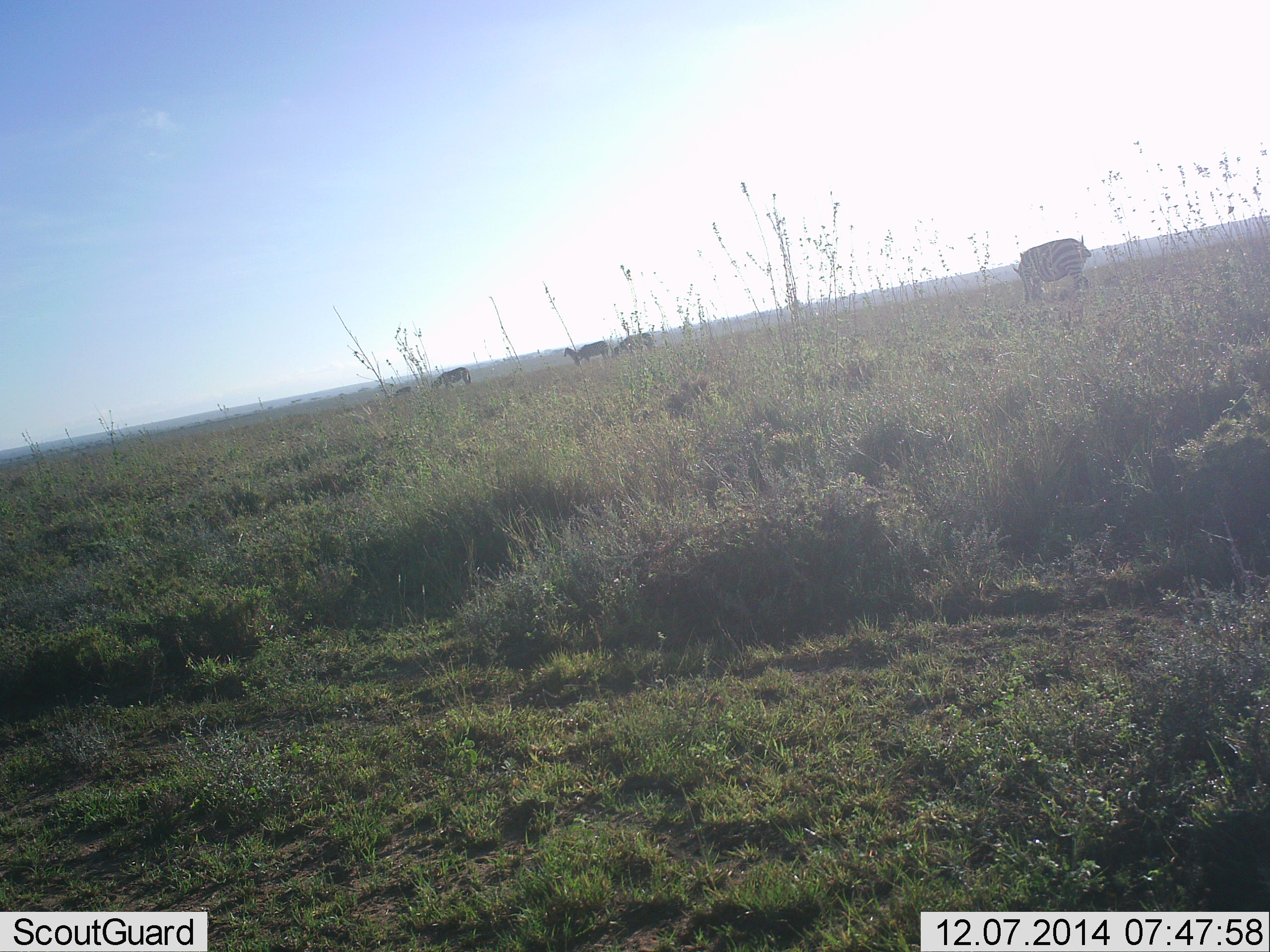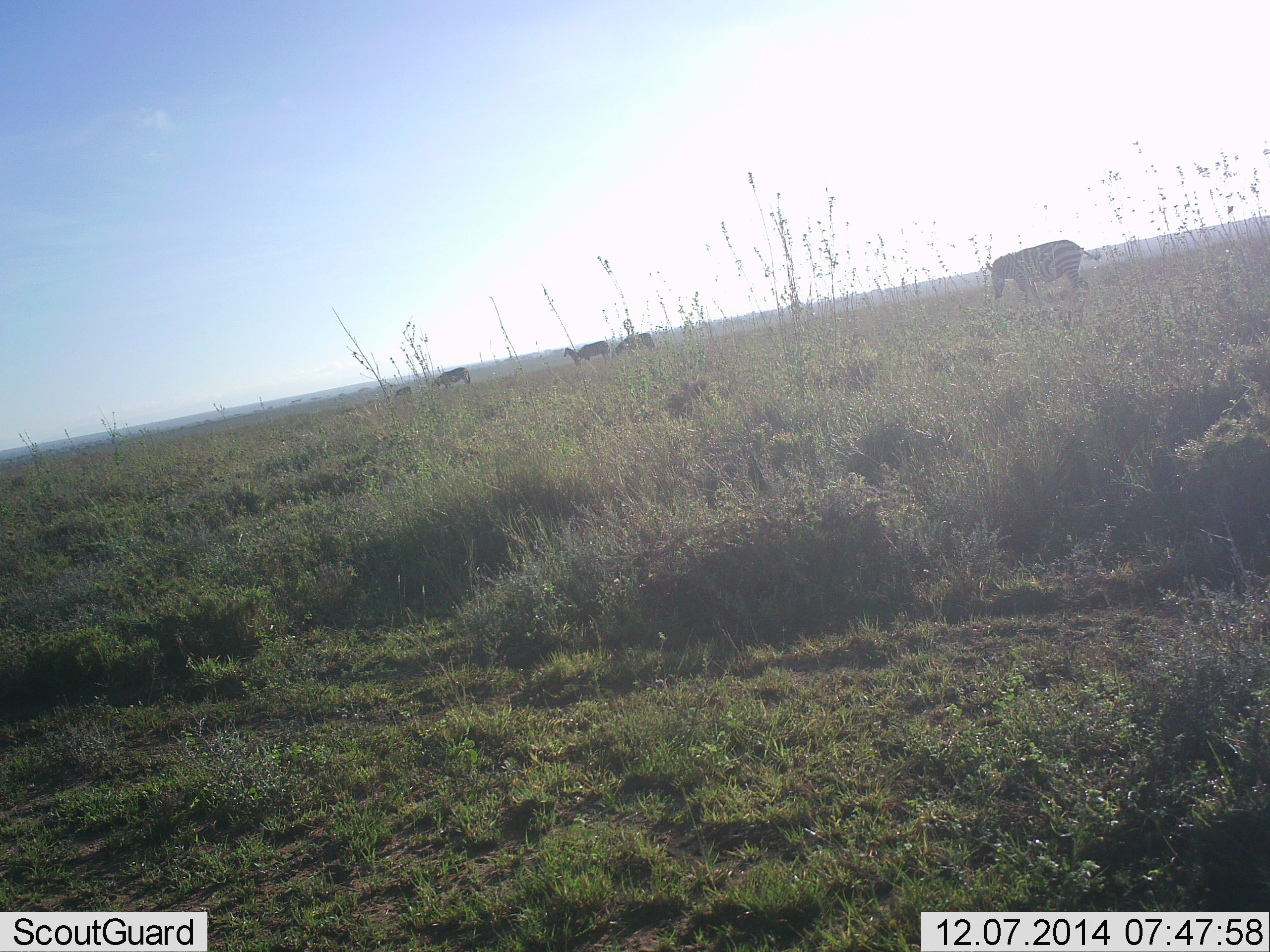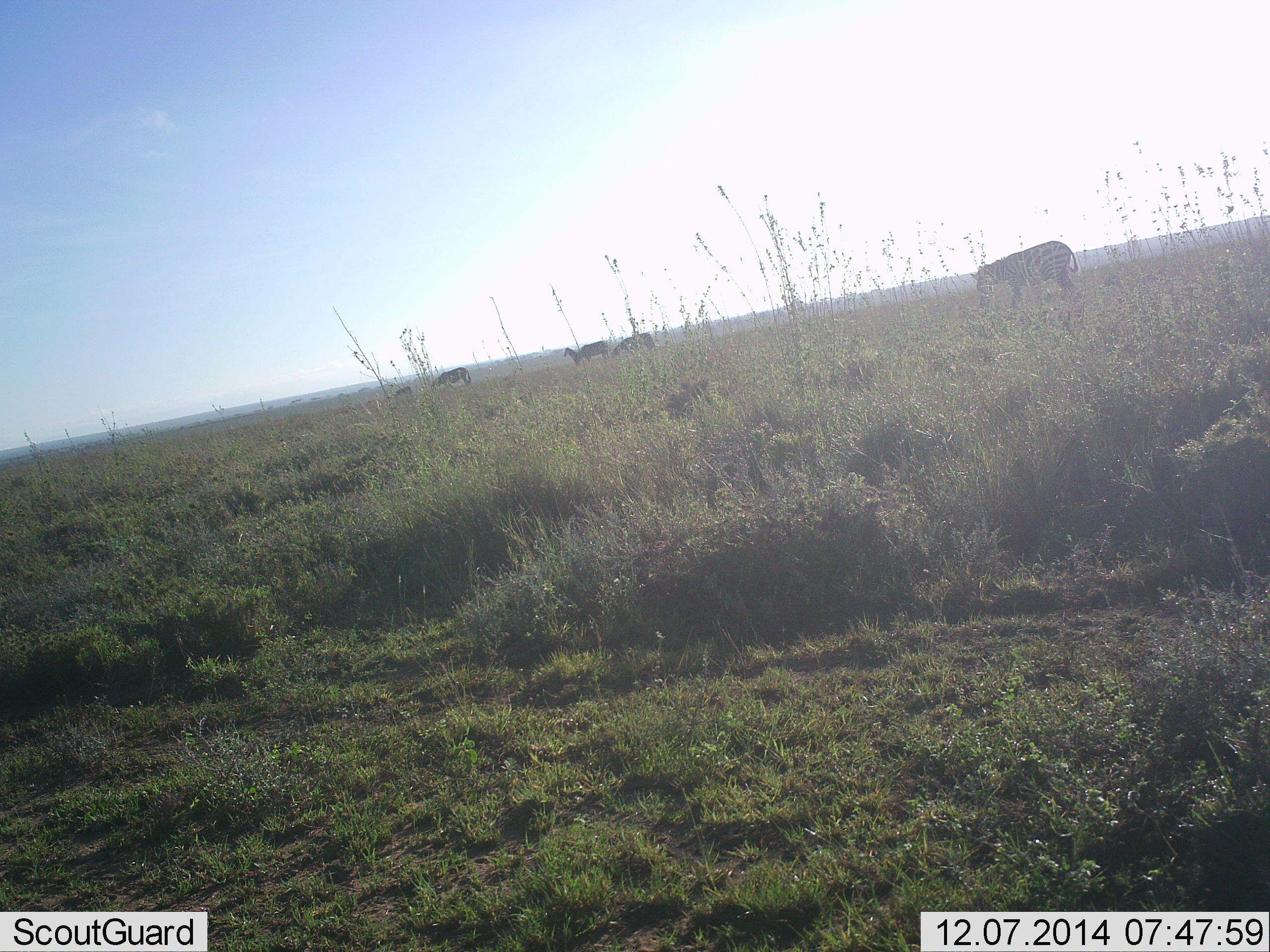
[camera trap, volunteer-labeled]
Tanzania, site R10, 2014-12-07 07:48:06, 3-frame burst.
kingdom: Animalia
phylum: Chordata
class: Mammalia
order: Perissodactyla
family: Equidae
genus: Equus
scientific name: Equus quagga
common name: plains zebra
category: zebra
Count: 5.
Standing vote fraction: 60%.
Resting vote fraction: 0%.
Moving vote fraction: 60%.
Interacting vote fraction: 0%.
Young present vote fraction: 10%.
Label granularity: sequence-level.